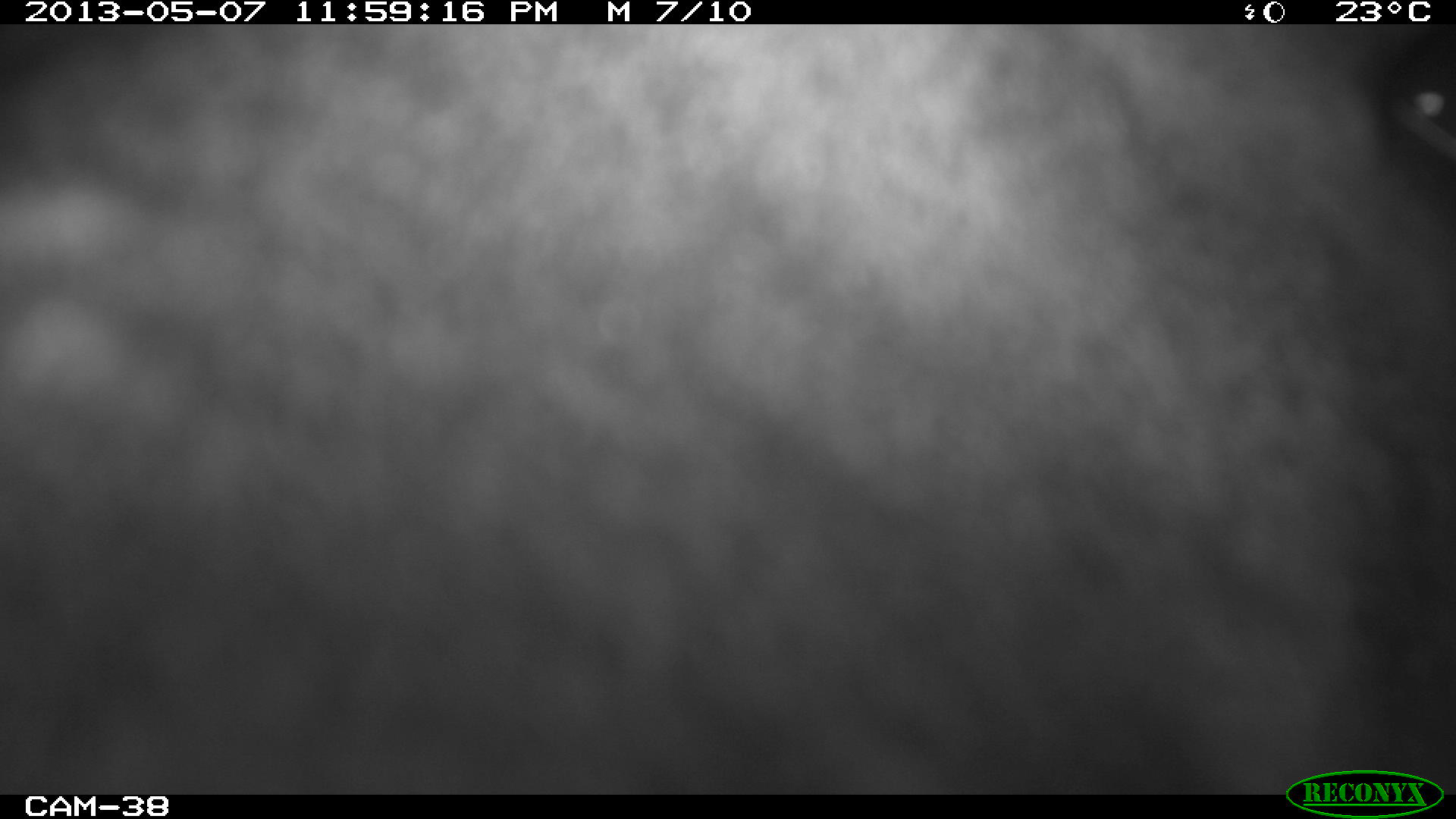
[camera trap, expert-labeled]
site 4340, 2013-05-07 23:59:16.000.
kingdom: Animalia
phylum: Chordata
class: Mammalia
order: Perissodactyla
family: Tapiridae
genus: Tapirus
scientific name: Tapirus bairdii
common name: baird's tapir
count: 1